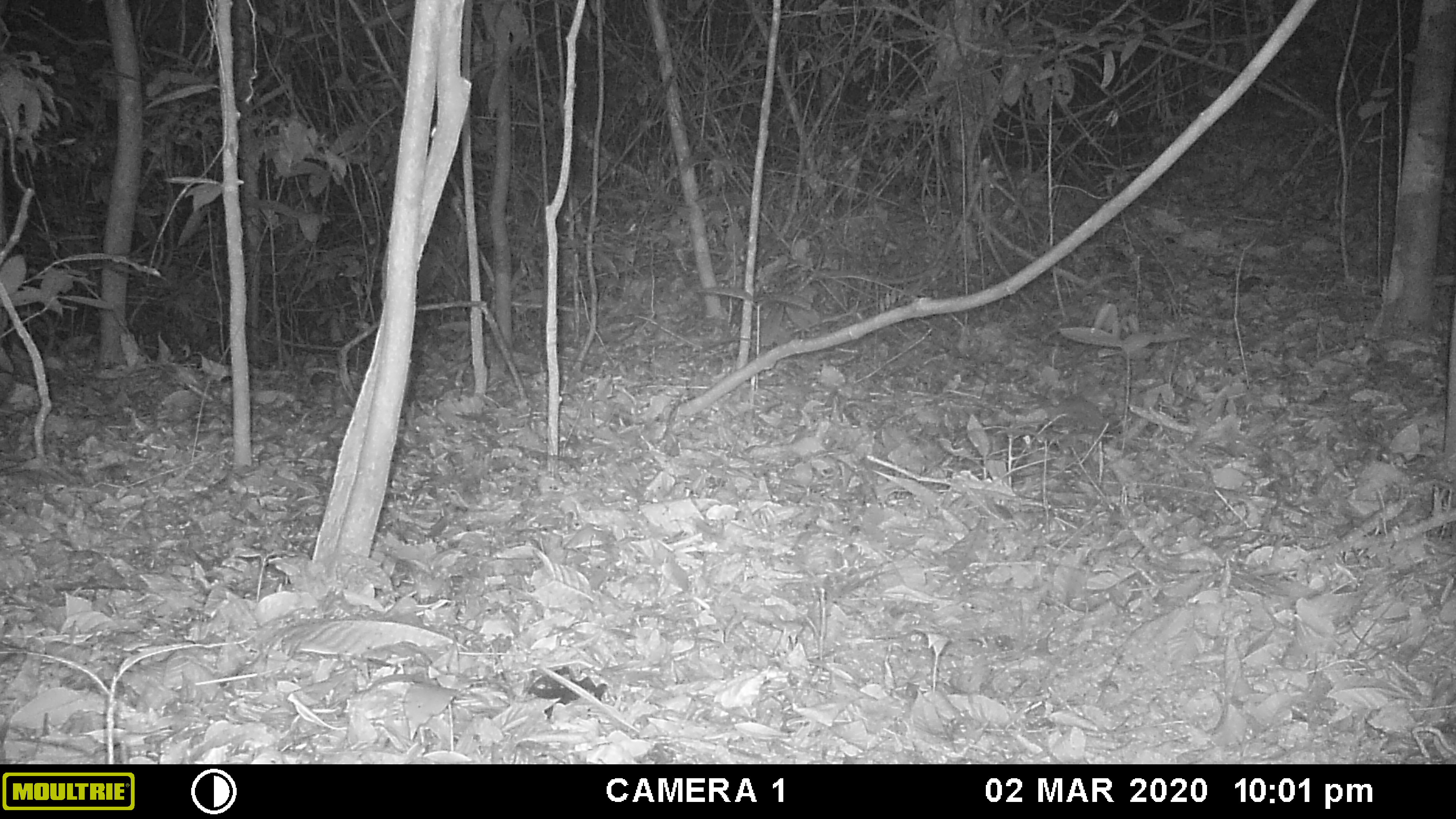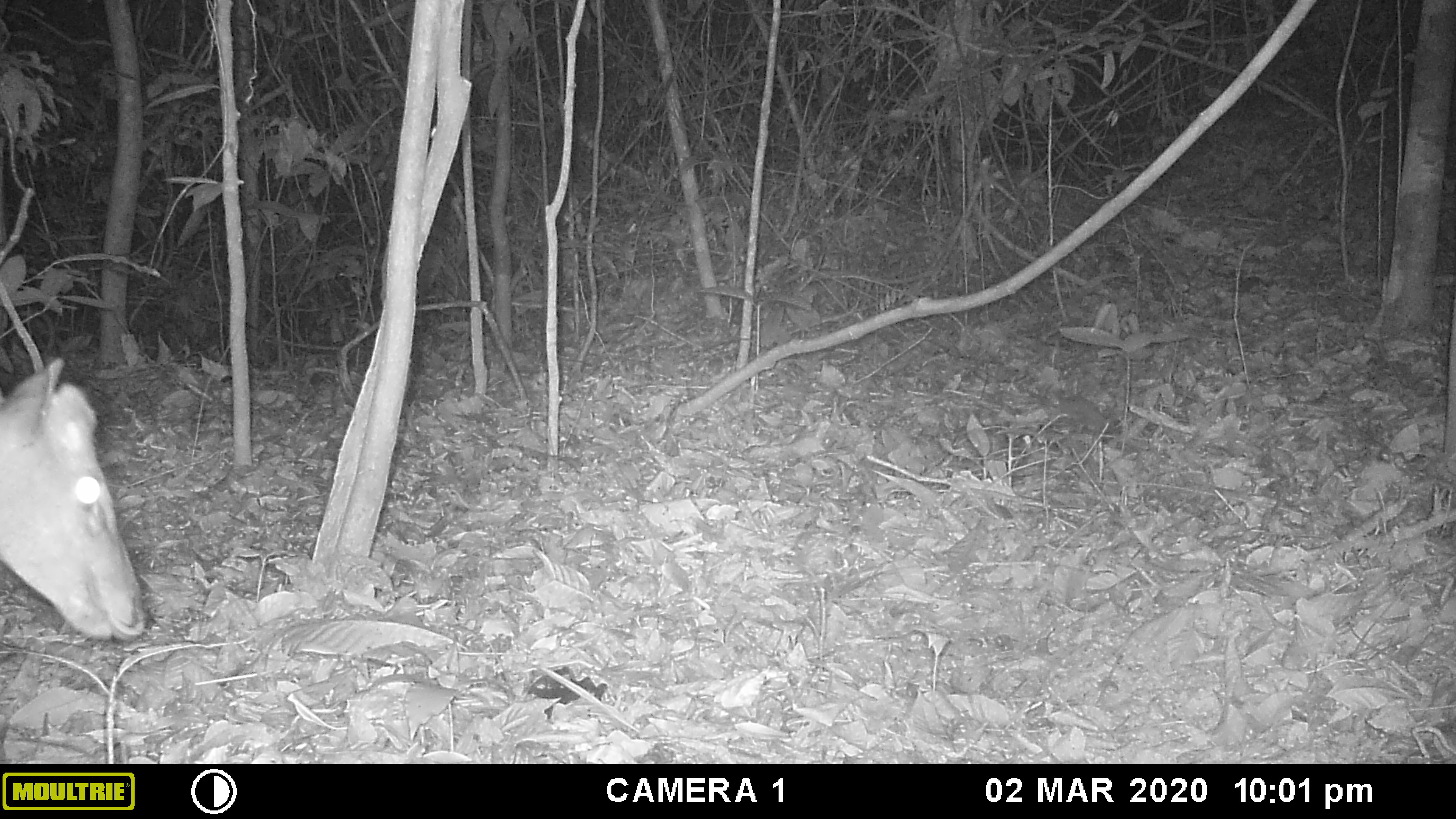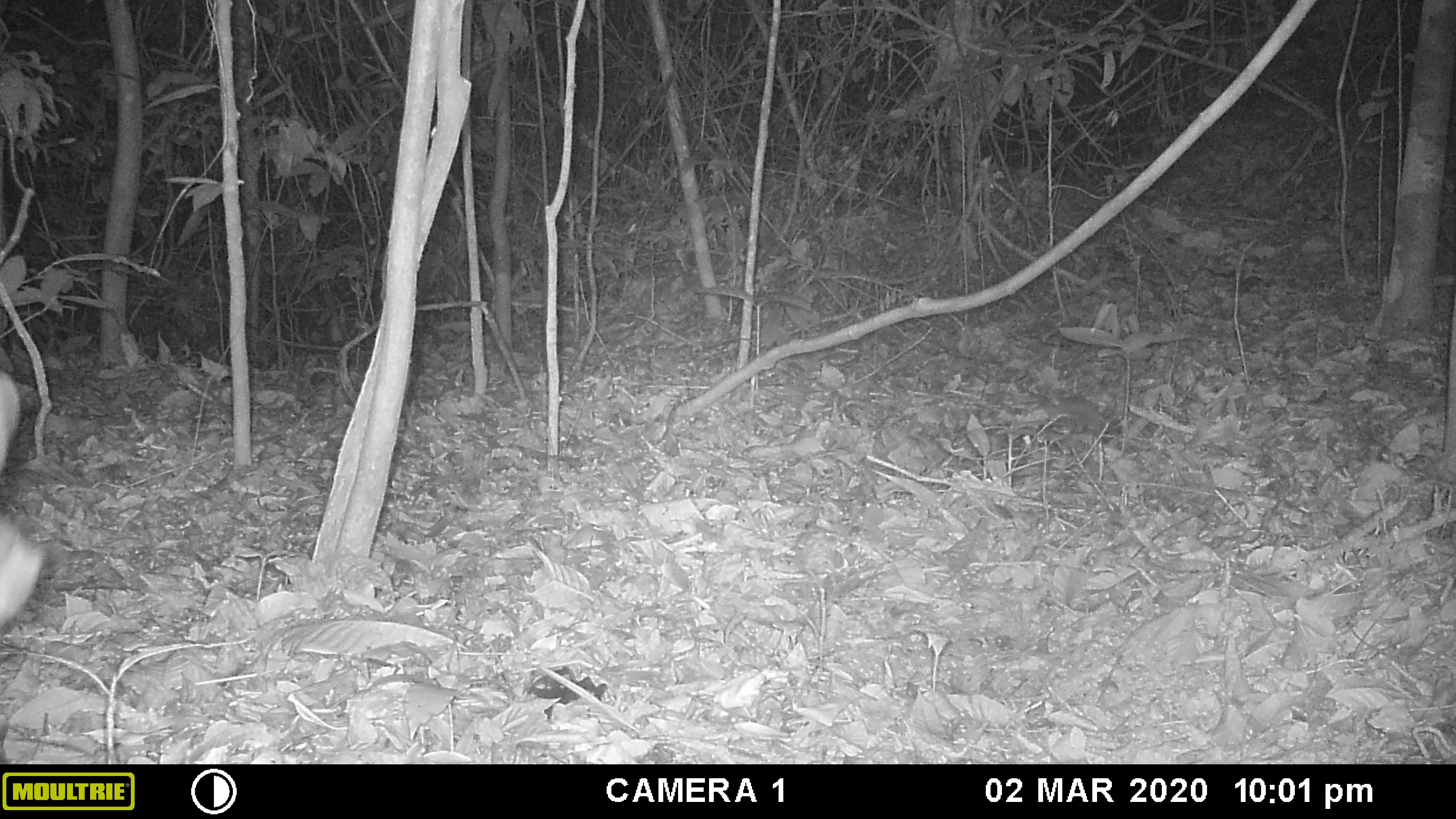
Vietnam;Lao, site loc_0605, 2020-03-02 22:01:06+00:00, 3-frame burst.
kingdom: Animalia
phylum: Chordata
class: Mammalia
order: Artiodactyla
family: Cervidae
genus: Muntiacus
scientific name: Muntiacus rooseveltorum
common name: roosevelt's muntjac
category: roosevelts muntjac group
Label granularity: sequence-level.